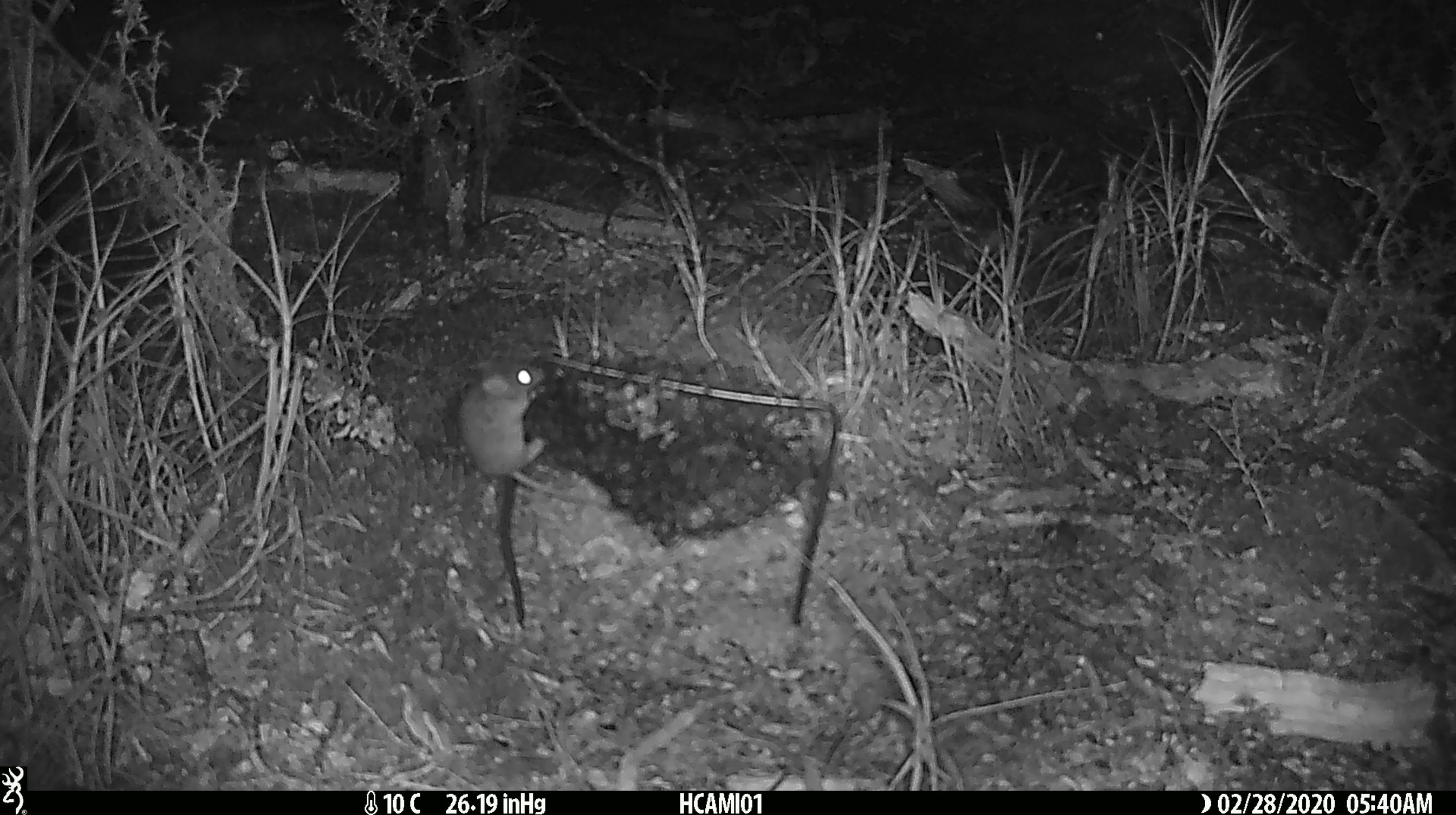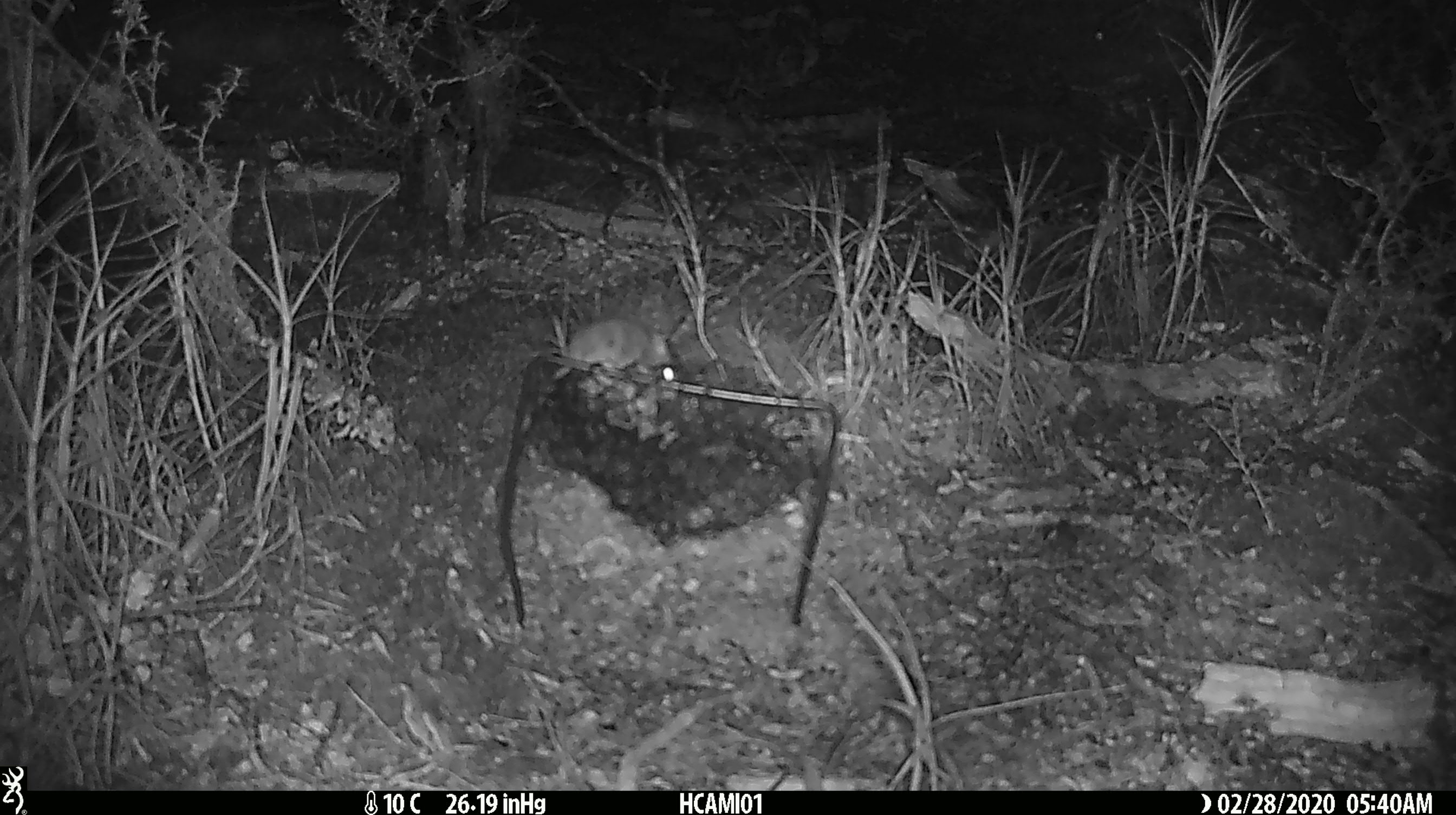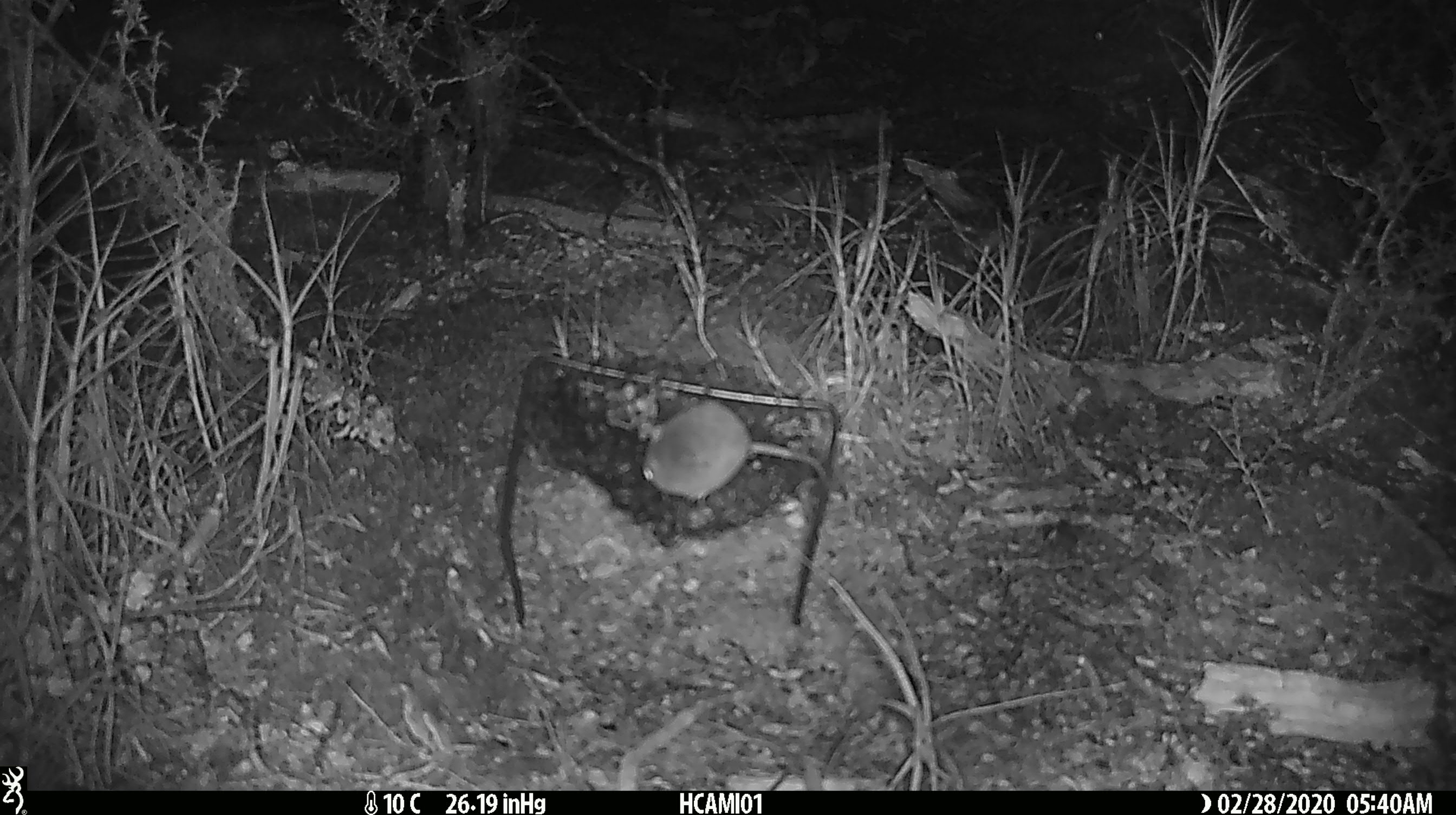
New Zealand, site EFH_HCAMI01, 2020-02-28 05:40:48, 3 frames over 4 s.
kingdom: Animalia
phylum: Chordata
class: Mammalia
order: Rodentia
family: Muridae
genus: Mus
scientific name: Mus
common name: mouse